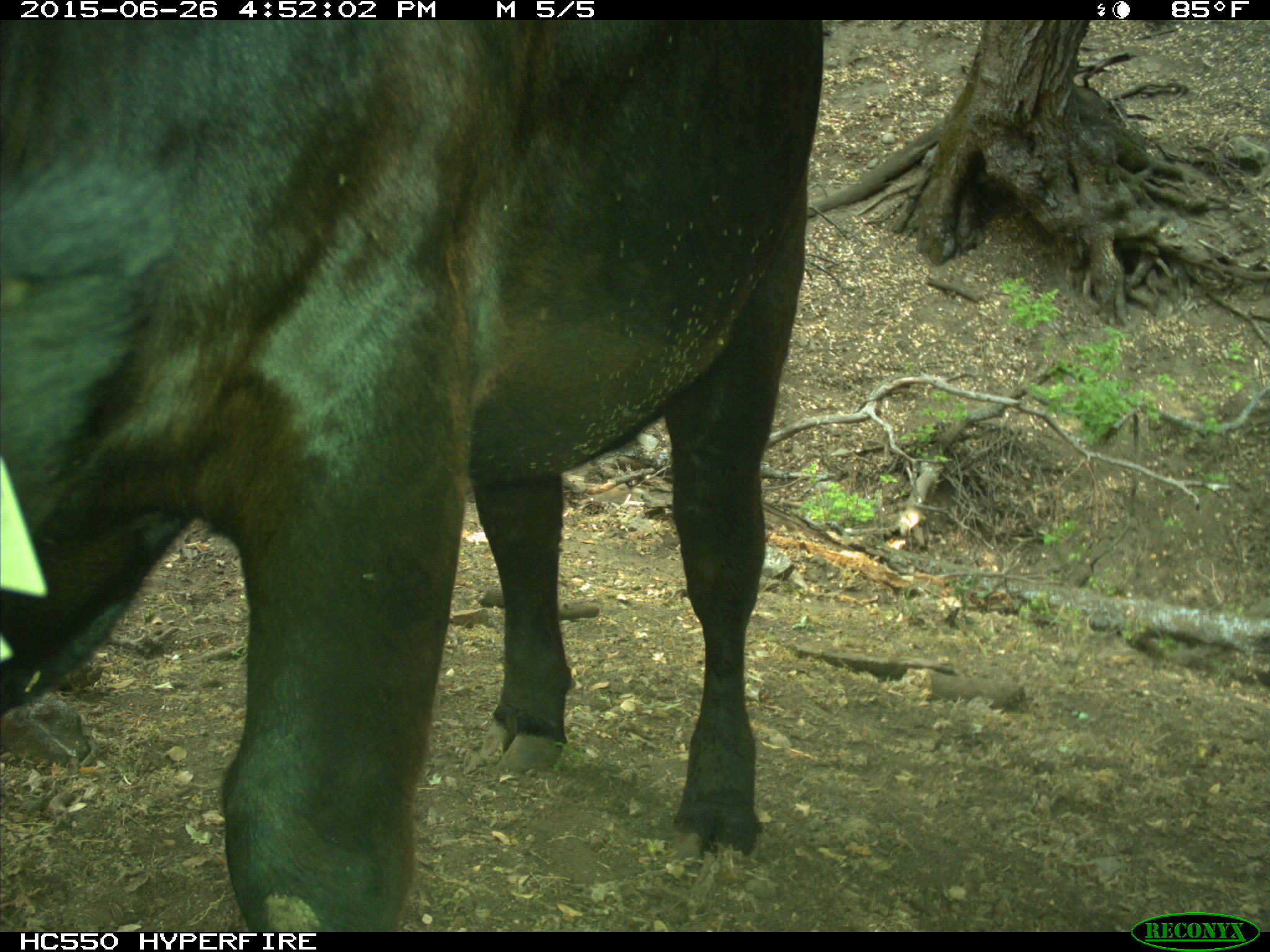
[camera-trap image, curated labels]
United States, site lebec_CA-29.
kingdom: Animalia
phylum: Chordata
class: Mammalia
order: Artiodactyla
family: Bovidae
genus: Bos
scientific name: Bos taurus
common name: domestic cow